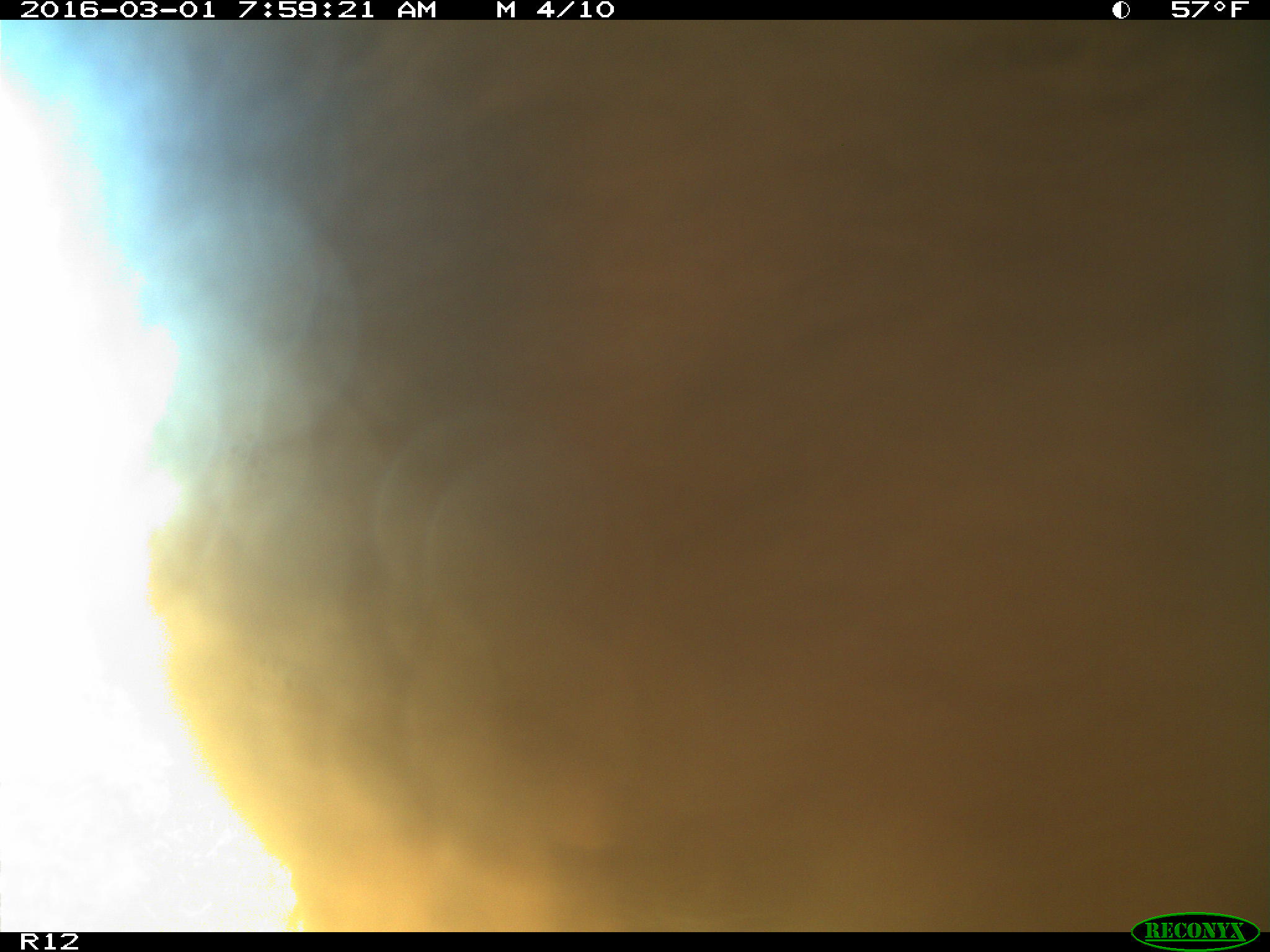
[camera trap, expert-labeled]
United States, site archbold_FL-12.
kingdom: Animalia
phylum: Chordata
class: Mammalia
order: Artiodactyla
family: Bovidae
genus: Bos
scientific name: Bos taurus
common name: domestic cow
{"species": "Bos taurus (domestic cow)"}